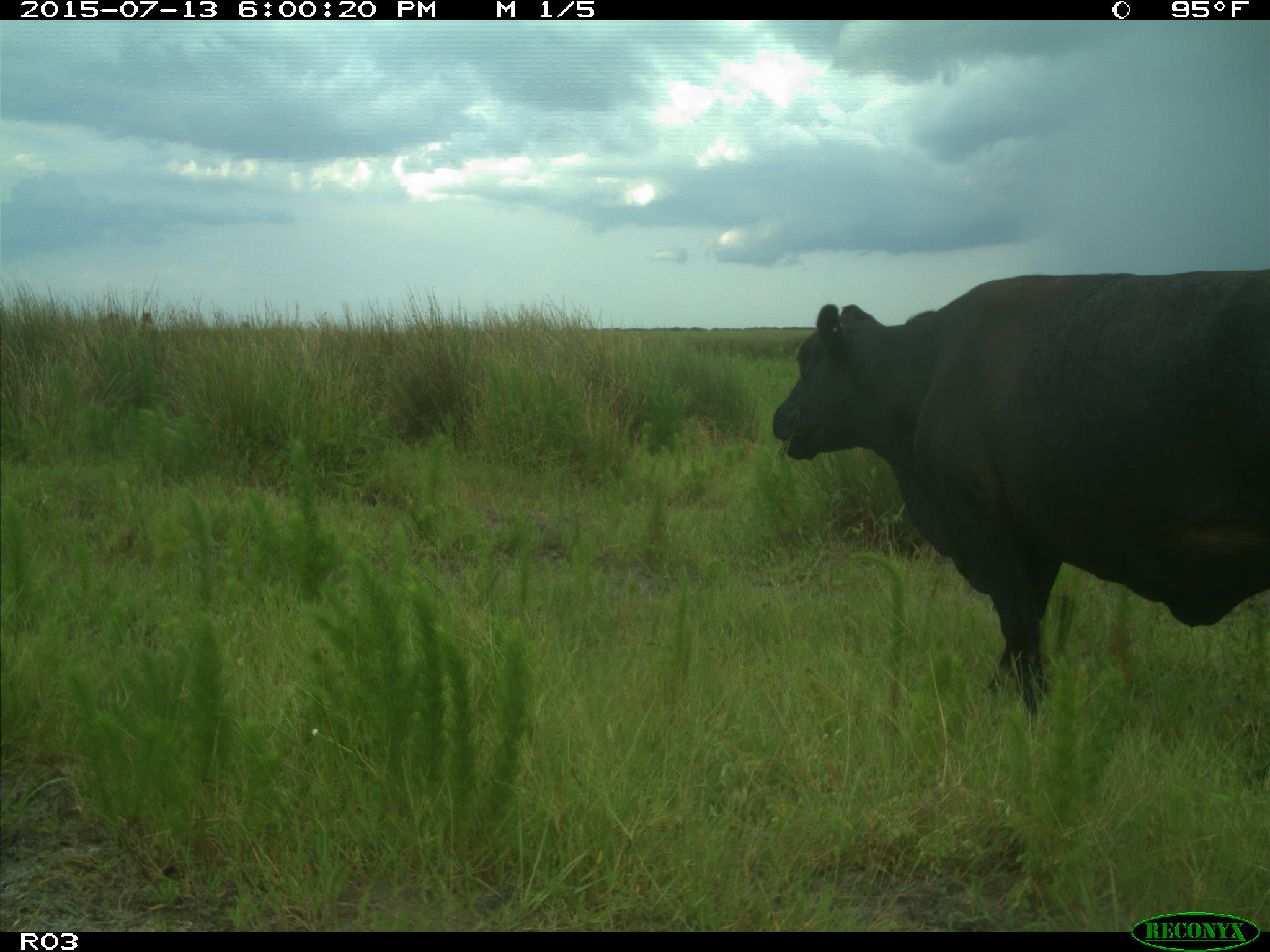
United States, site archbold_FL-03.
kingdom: Animalia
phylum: Chordata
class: Mammalia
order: Artiodactyla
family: Bovidae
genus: Bos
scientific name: Bos taurus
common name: domestic cow